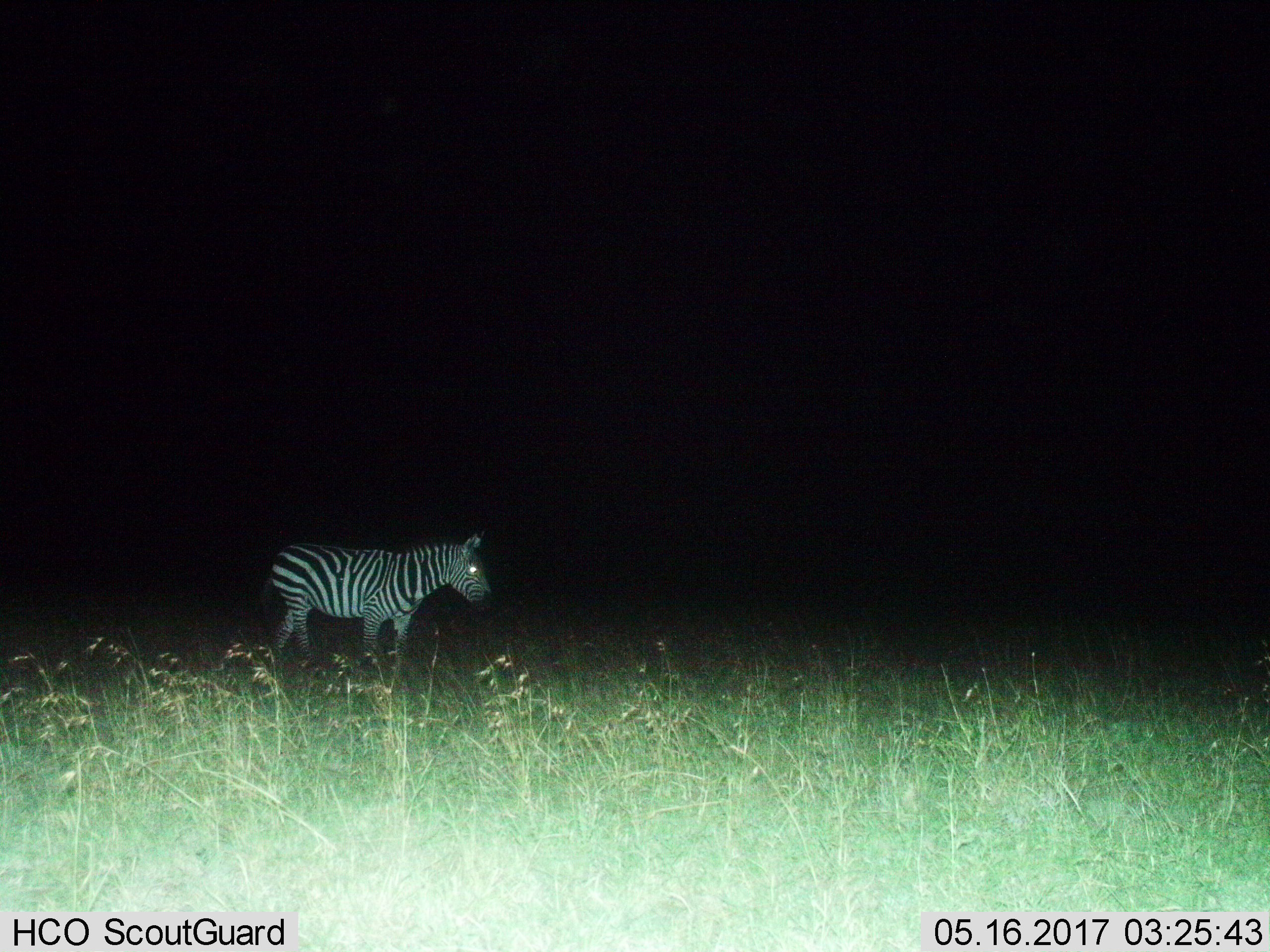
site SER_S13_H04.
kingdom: Animalia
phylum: Chordata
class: Mammalia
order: Perissodactyla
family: Equidae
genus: Equus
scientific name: Equus quagga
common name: plains zebra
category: zebraplains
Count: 1.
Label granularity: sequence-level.